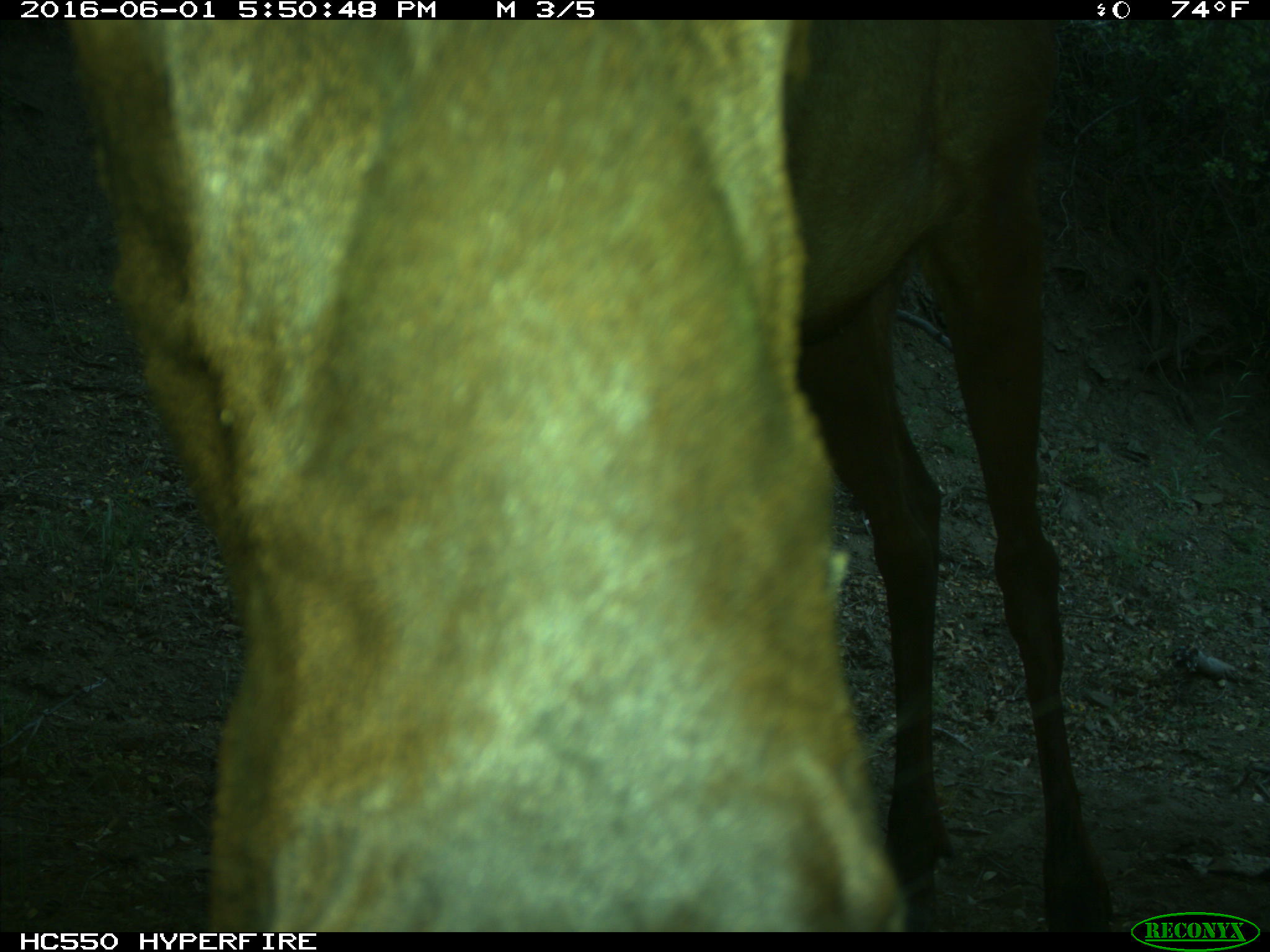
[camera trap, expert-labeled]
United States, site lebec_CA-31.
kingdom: Animalia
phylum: Chordata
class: Mammalia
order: Artiodactyla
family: Cervidae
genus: Cervus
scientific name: Cervus canadensis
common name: elk